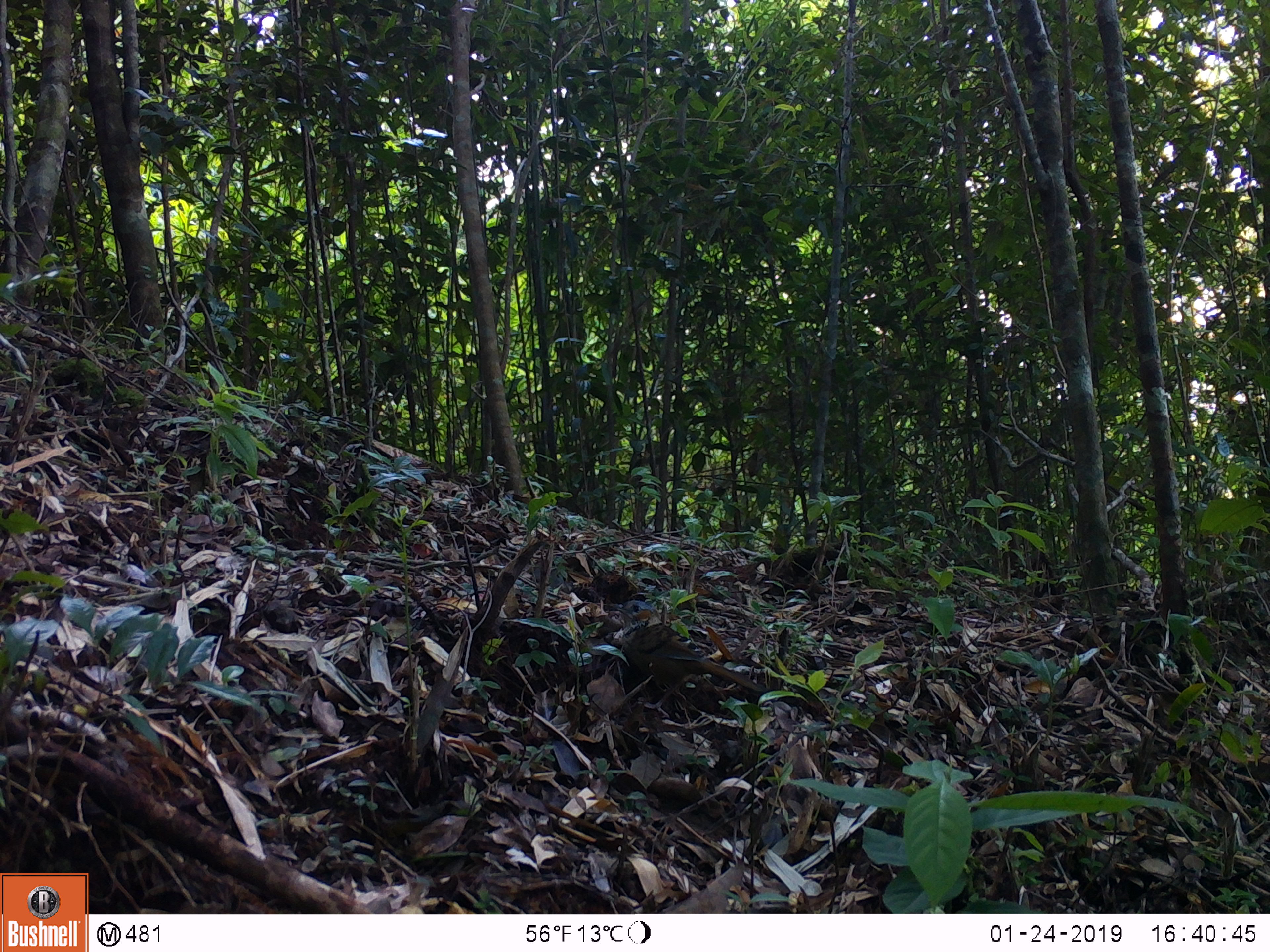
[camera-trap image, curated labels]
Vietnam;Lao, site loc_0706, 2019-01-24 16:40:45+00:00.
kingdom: Animalia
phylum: Chordata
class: Aves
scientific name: Aves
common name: bird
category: unidentified bird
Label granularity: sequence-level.